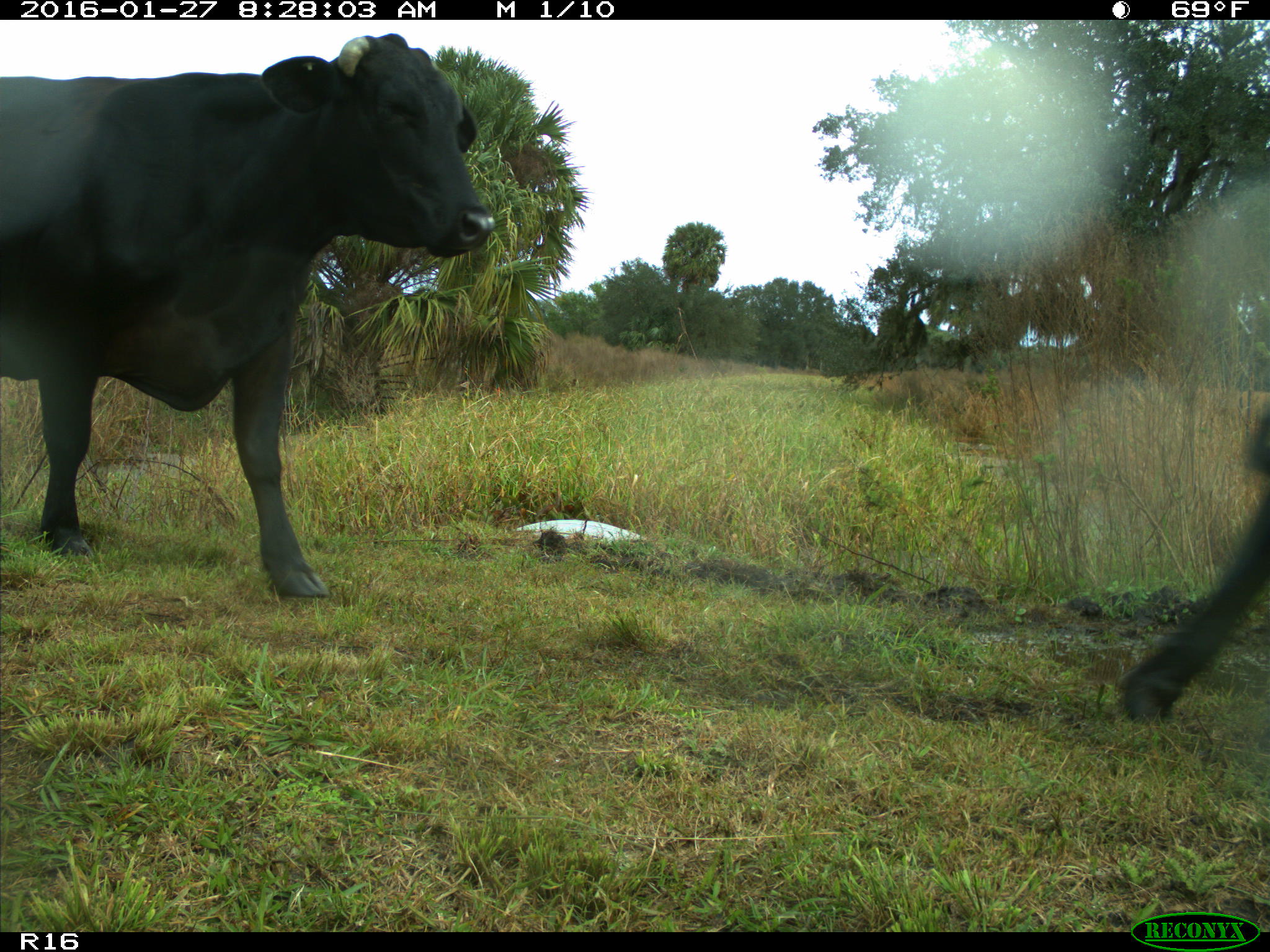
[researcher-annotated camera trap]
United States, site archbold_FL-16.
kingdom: Animalia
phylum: Chordata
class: Mammalia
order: Artiodactyla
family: Bovidae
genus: Bos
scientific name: Bos taurus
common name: domestic cow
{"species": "Bos taurus (domestic cow)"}